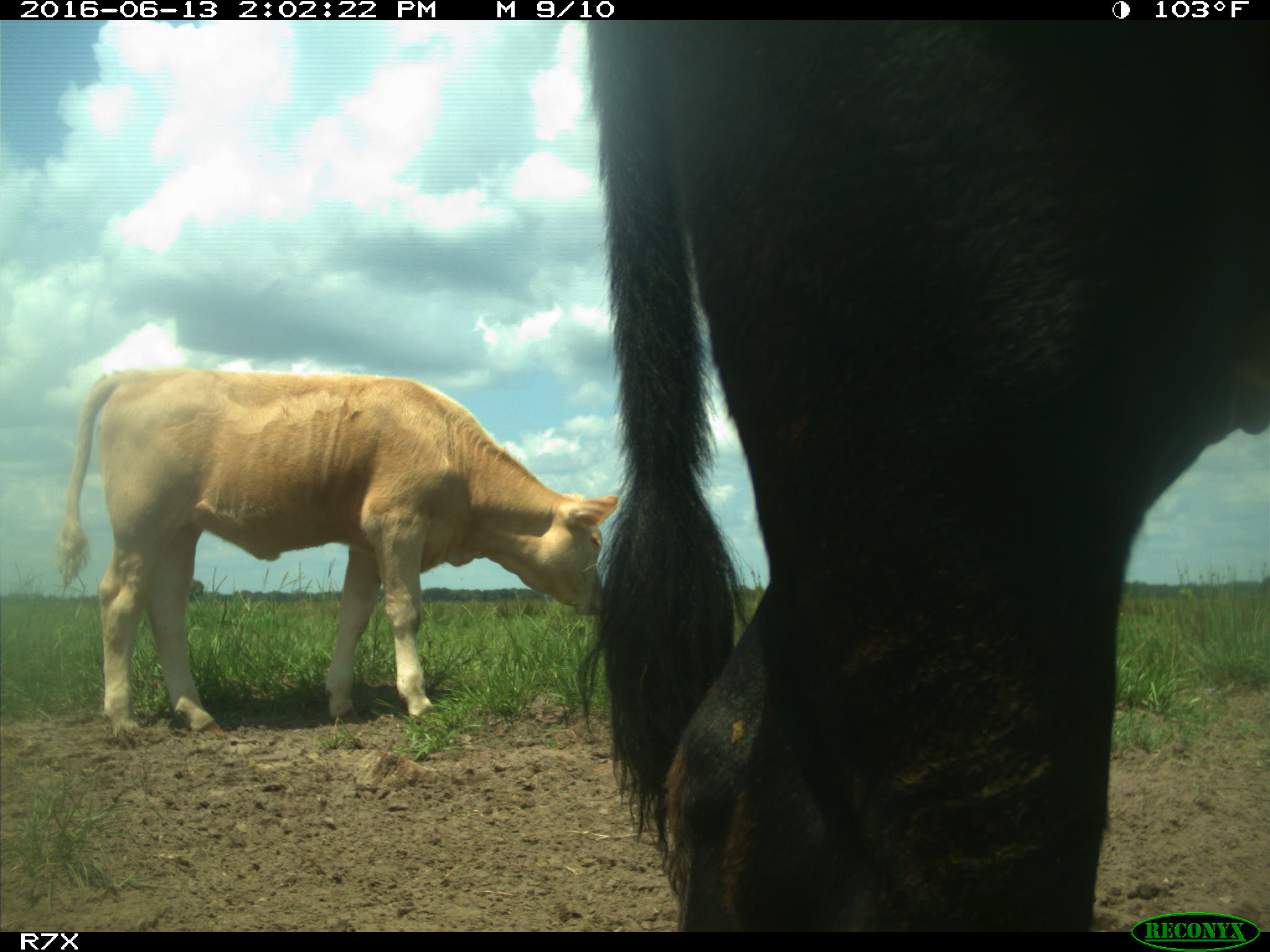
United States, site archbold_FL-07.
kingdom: Animalia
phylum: Chordata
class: Mammalia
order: Artiodactyla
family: Bovidae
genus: Bos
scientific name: Bos taurus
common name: domestic cow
Bos taurus (domestic cow).